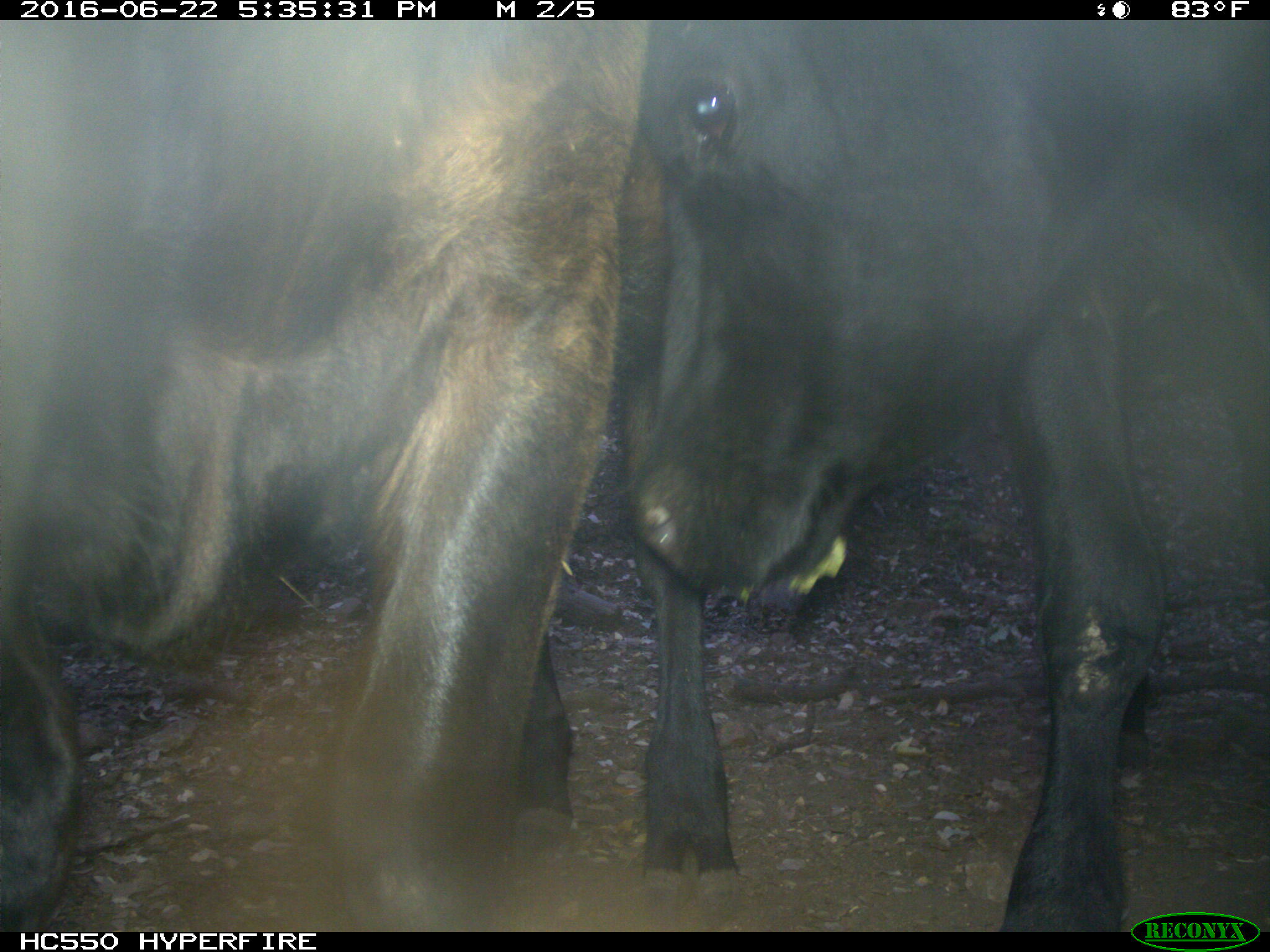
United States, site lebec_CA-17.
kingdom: Animalia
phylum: Chordata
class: Mammalia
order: Artiodactyla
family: Bovidae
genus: Bos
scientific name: Bos taurus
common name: domestic cow